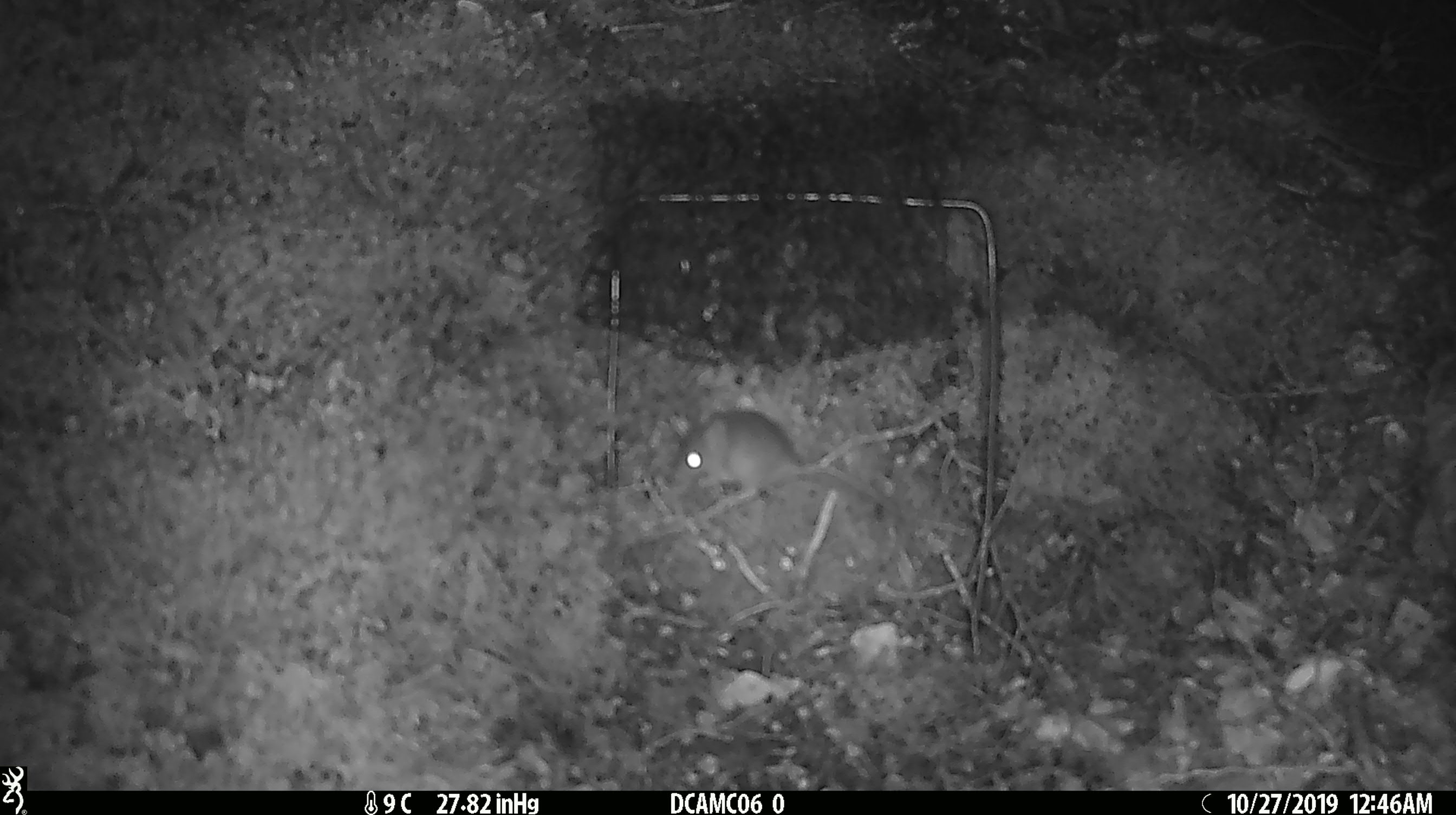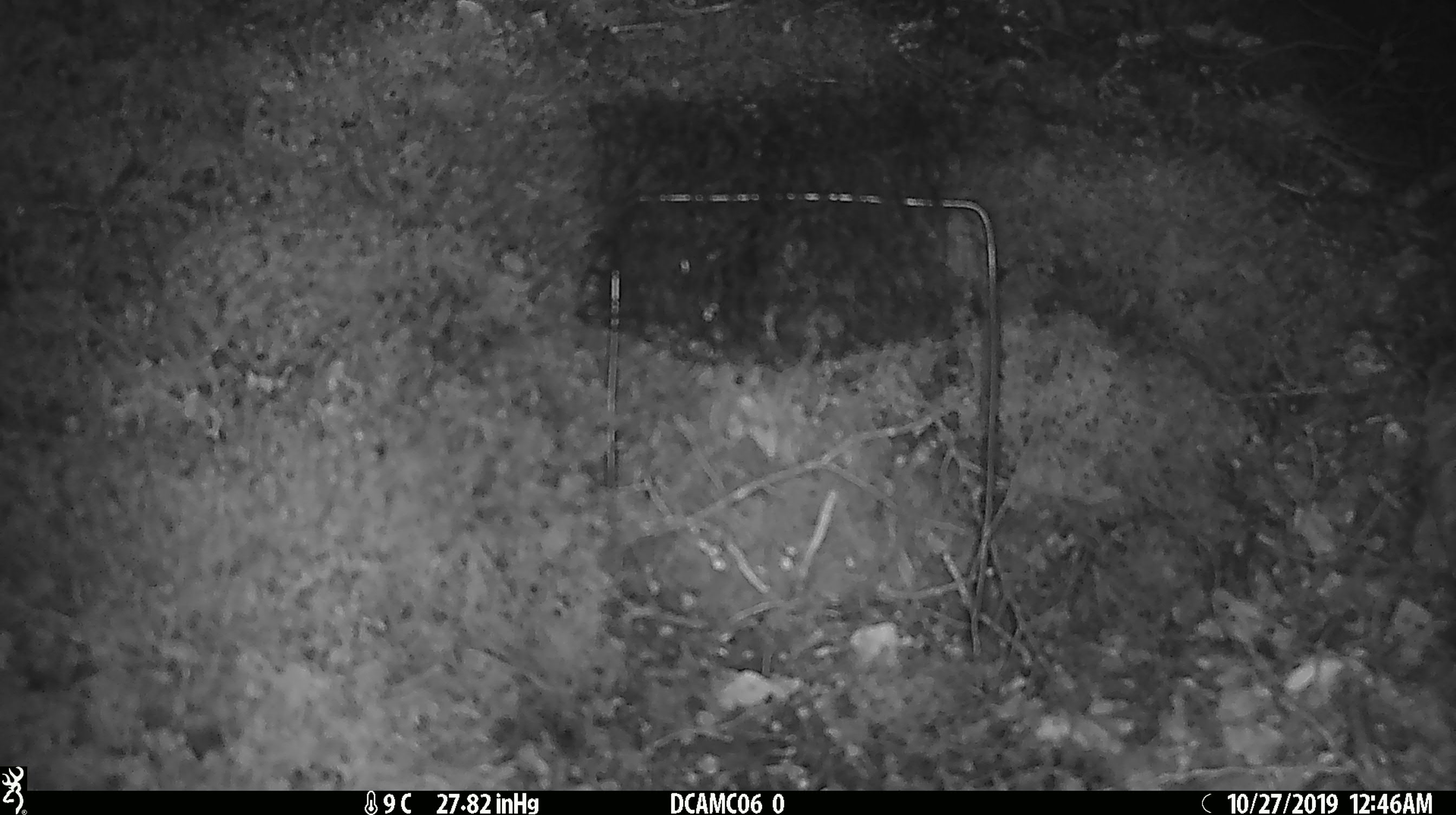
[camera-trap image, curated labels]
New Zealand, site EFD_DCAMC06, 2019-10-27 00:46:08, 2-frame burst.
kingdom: Animalia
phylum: Chordata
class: Mammalia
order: Rodentia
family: Muridae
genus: Mus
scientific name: Mus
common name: mouse